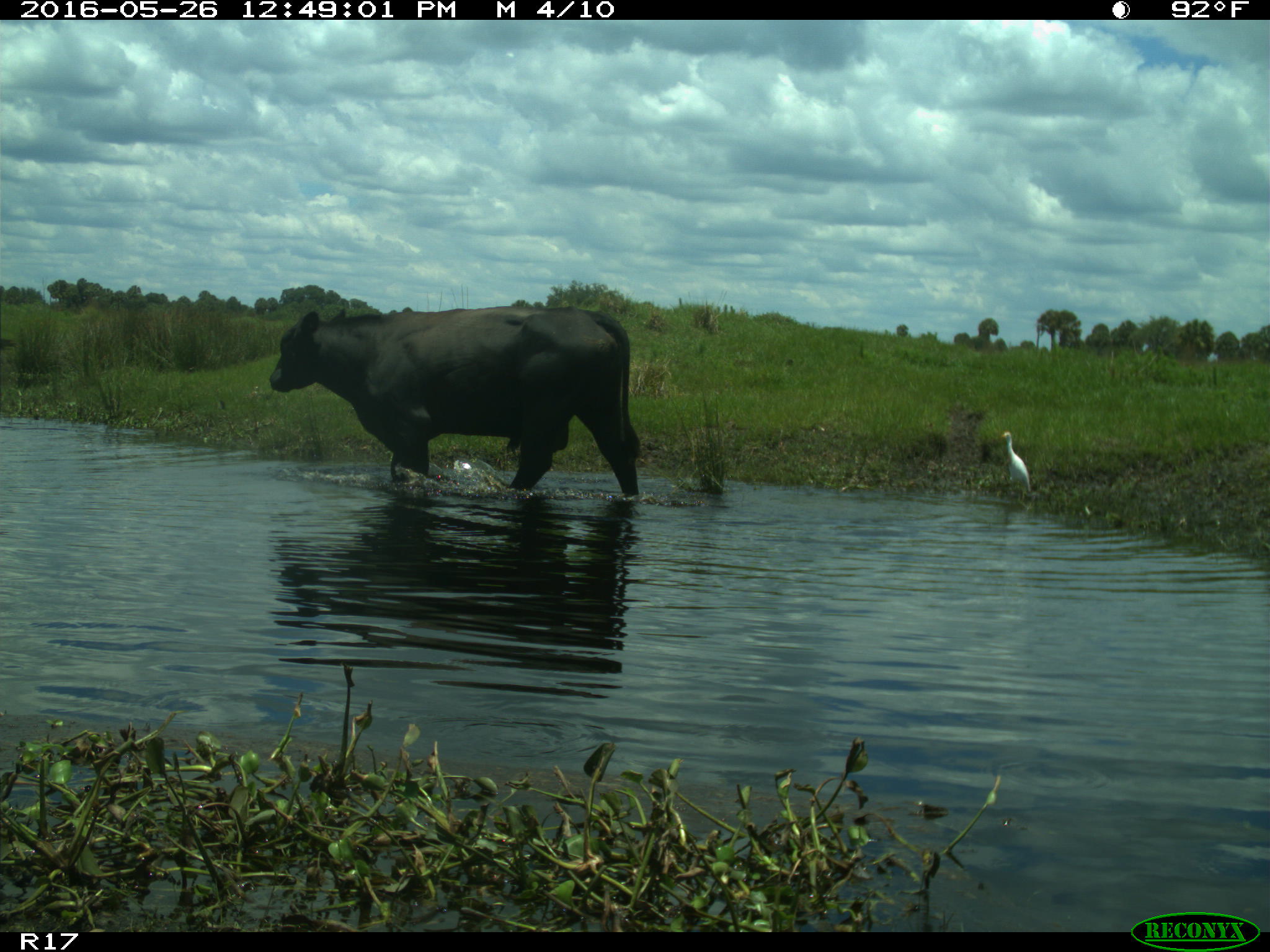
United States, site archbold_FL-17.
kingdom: Animalia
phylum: Chordata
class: Mammalia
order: Artiodactyla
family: Bovidae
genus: Bos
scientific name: Bos taurus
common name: domestic cow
Bos taurus (domestic cow).